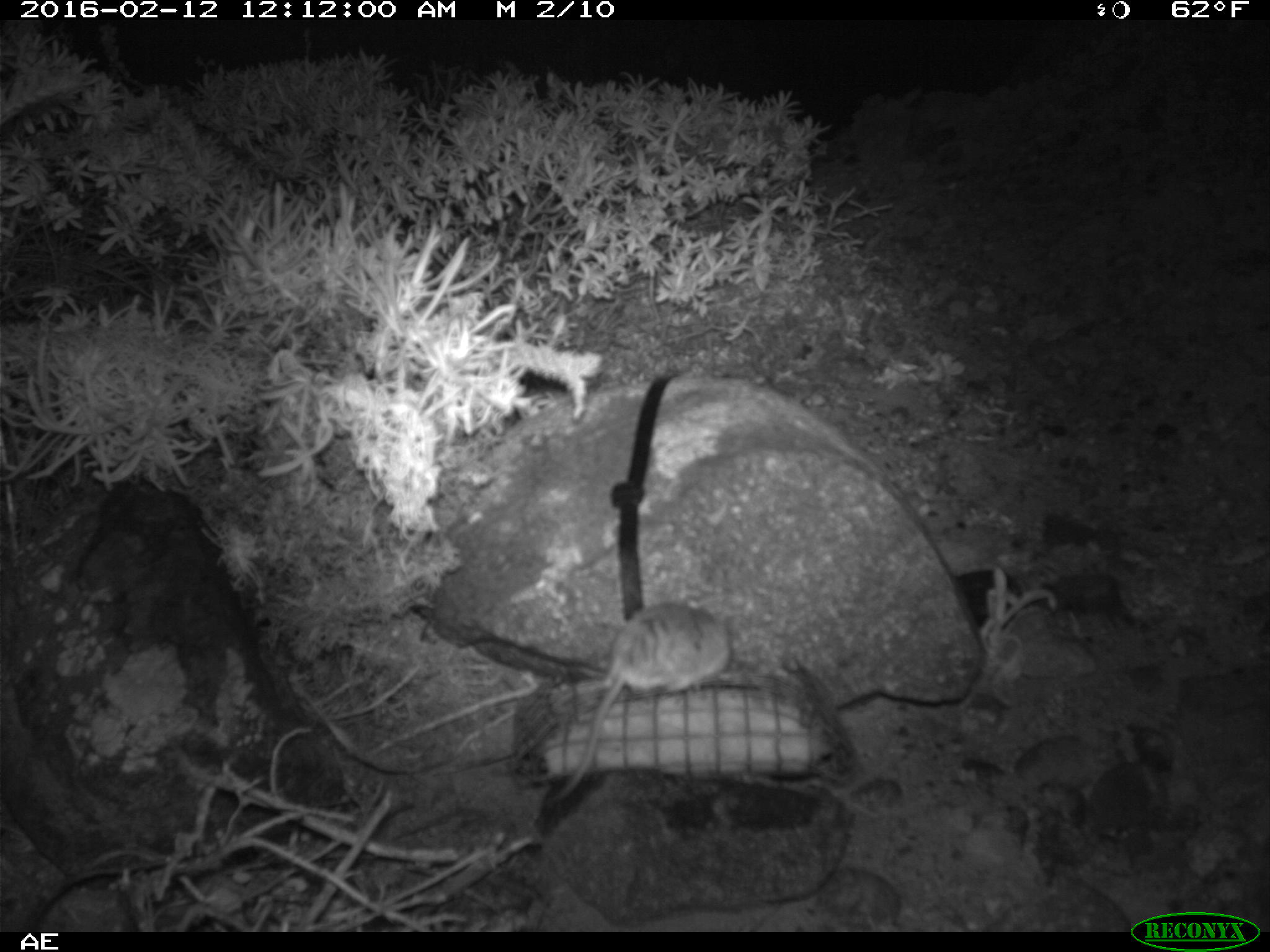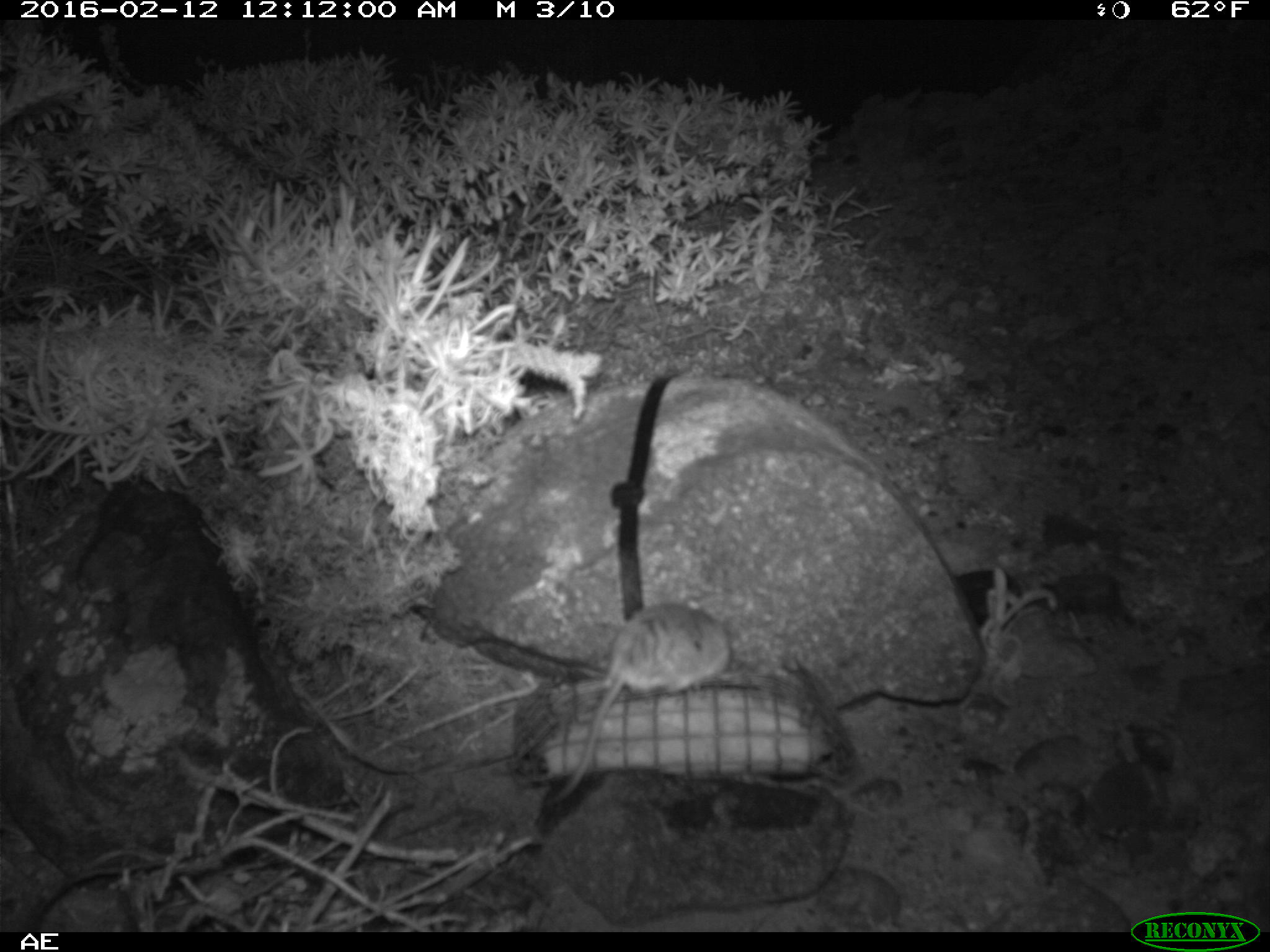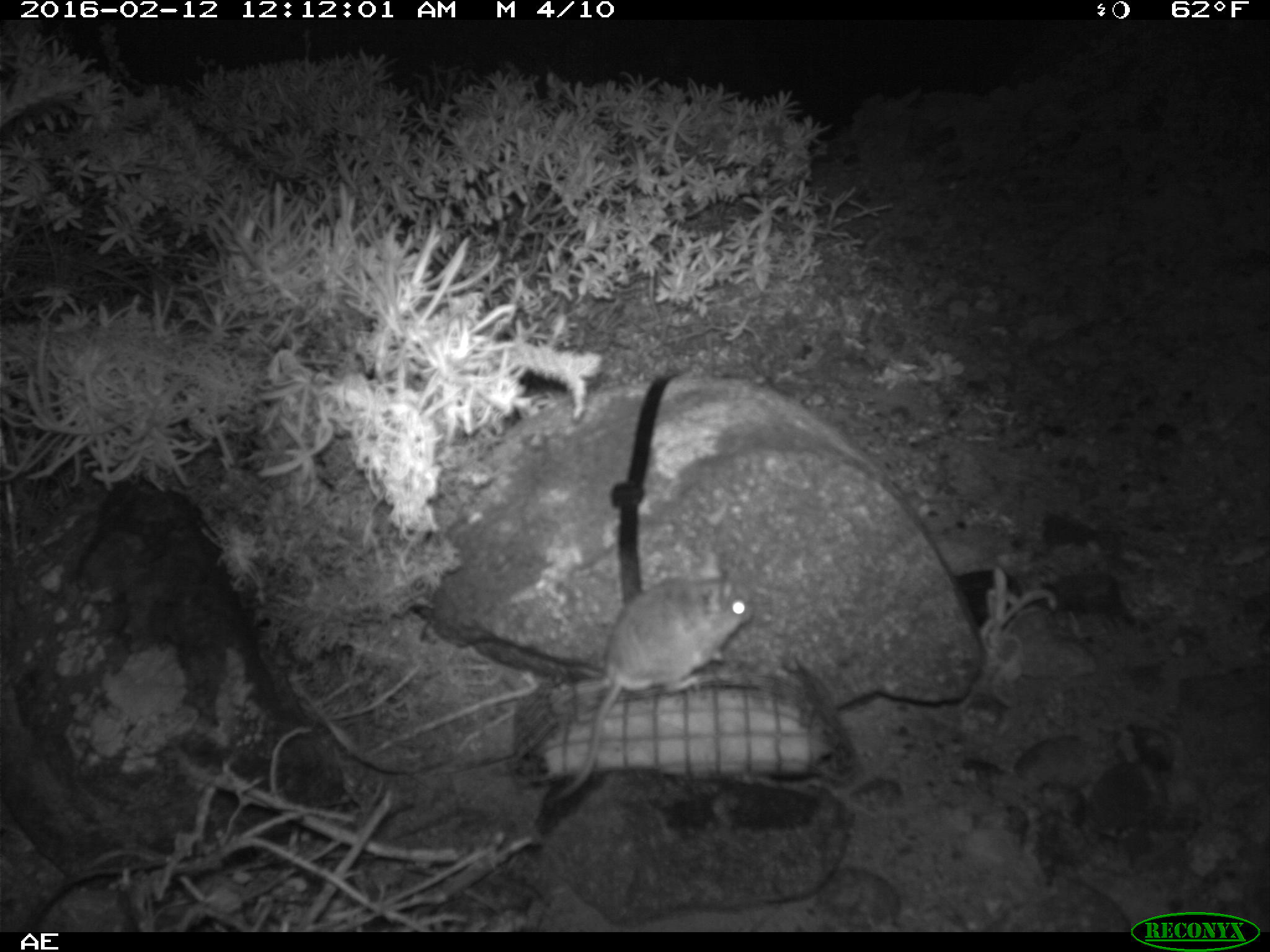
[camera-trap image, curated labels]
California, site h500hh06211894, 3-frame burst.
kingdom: Animalia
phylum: Chordata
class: Mammalia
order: Rodentia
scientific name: Rodentia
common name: rodent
Rodent (Rodentia).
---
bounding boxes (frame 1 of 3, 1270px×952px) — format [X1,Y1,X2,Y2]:
rodent: [551,600,736,803]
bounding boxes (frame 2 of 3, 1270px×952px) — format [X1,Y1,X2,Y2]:
rodent: [553,601,732,802]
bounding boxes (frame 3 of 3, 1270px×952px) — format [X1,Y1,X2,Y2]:
rodent: [551,552,754,801]